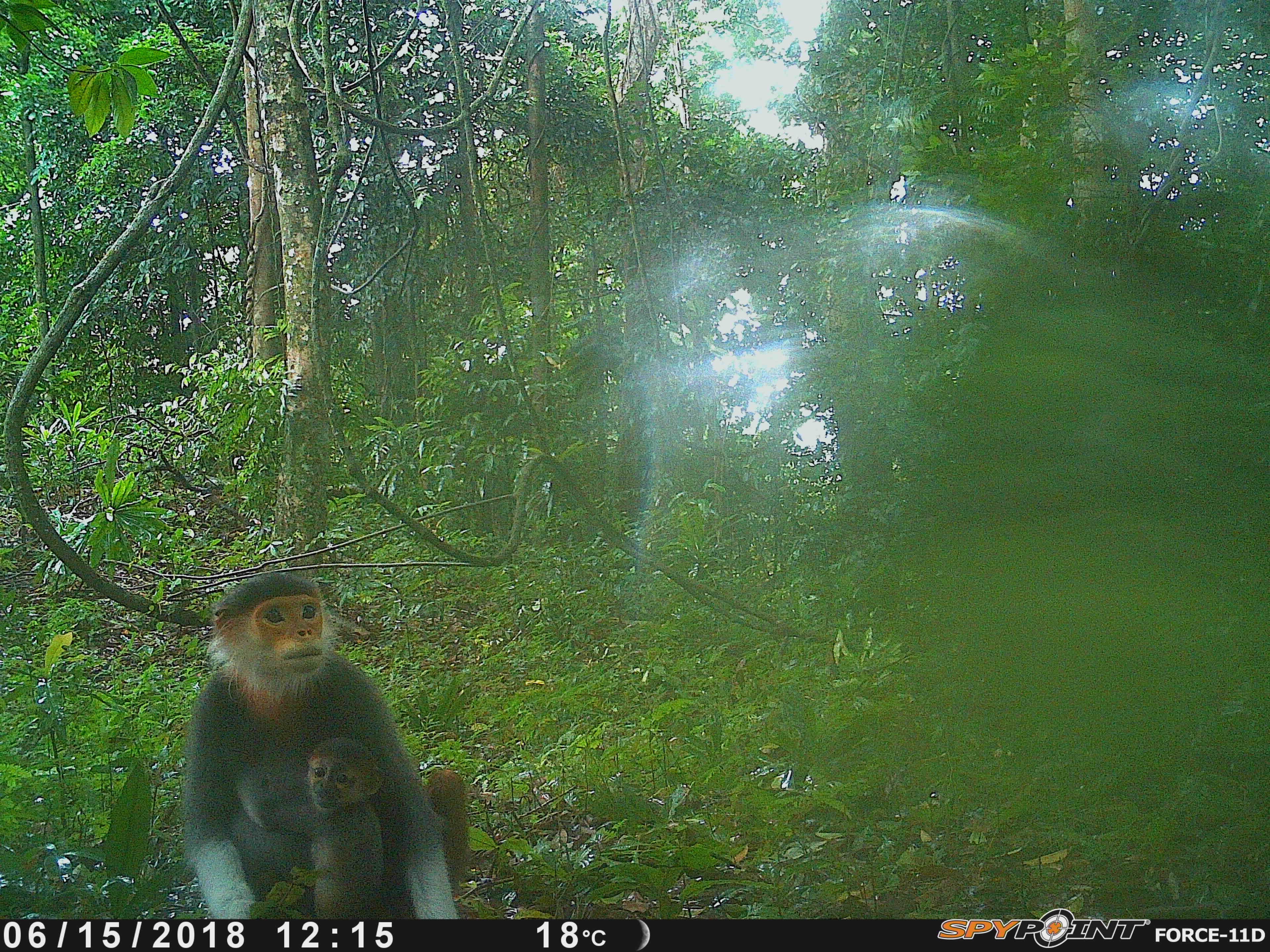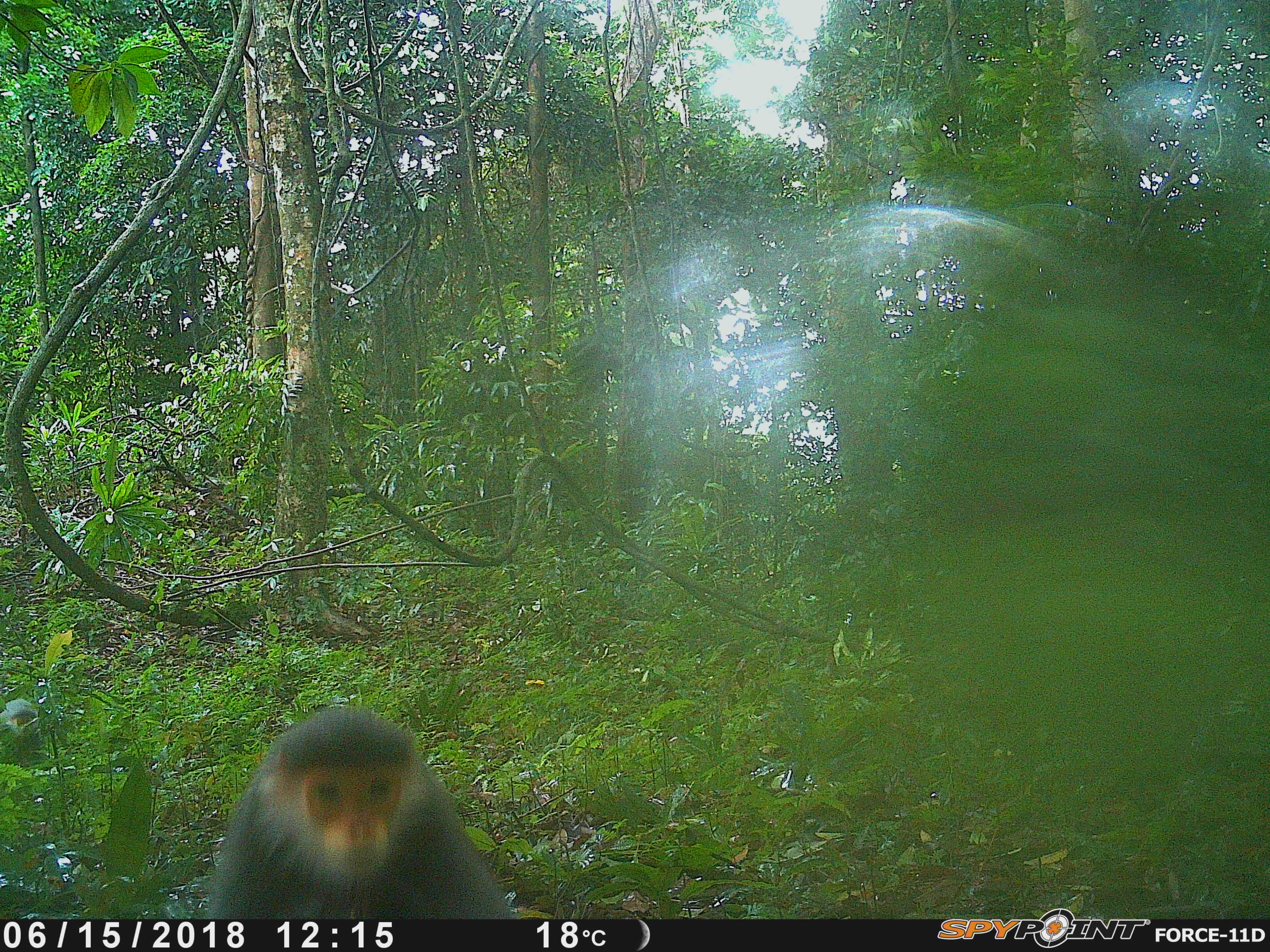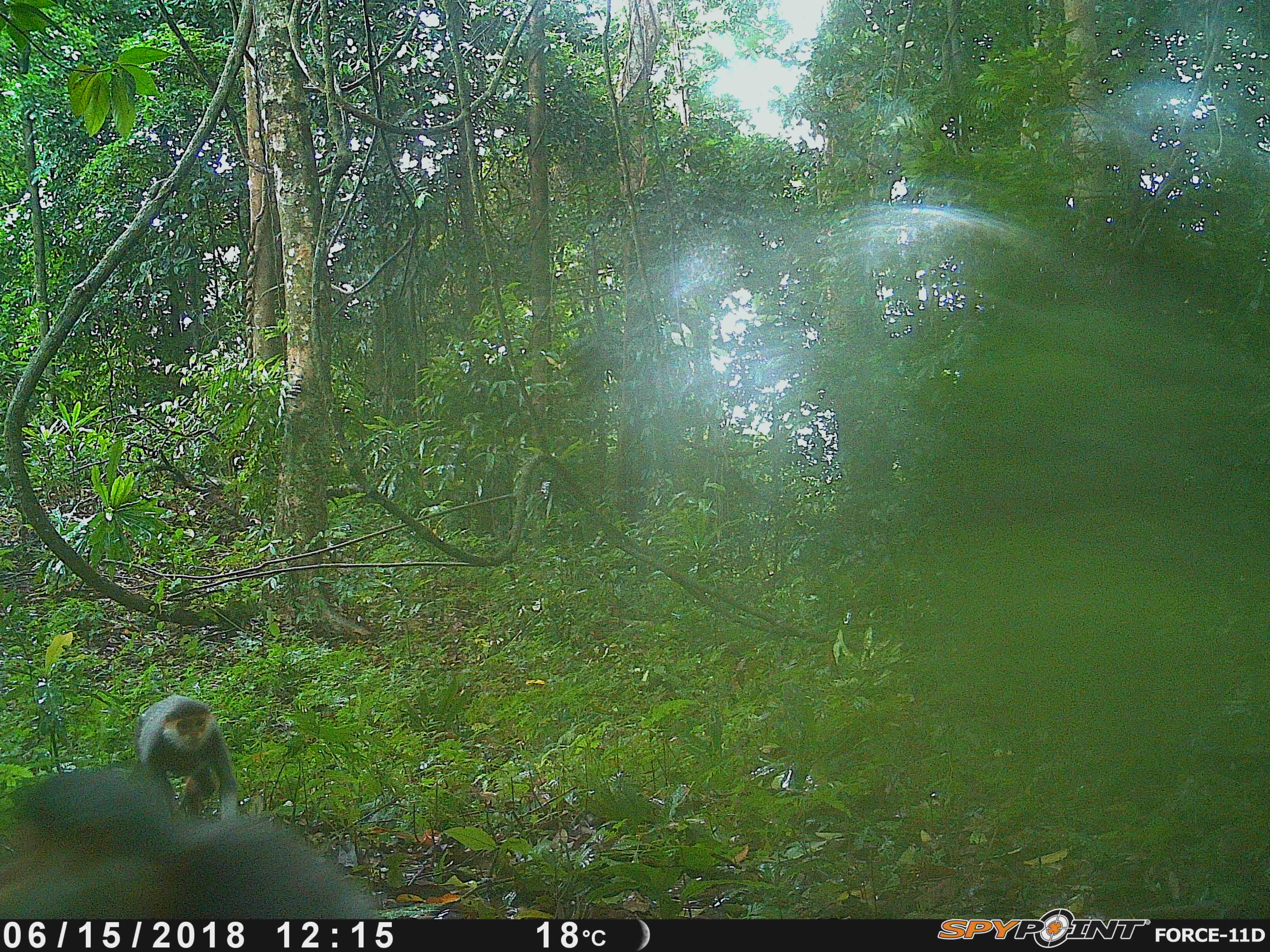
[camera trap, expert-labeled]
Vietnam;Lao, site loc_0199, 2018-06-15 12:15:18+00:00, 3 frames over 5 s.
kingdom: Animalia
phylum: Chordata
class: Mammalia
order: Primates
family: Cercopithecidae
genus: Pygathrix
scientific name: Pygathrix nemaeus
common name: red-shanked douc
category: red shanked douc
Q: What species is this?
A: Red shanked douc (red-shanked douc) (Pygathrix nemaeus).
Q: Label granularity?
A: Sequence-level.